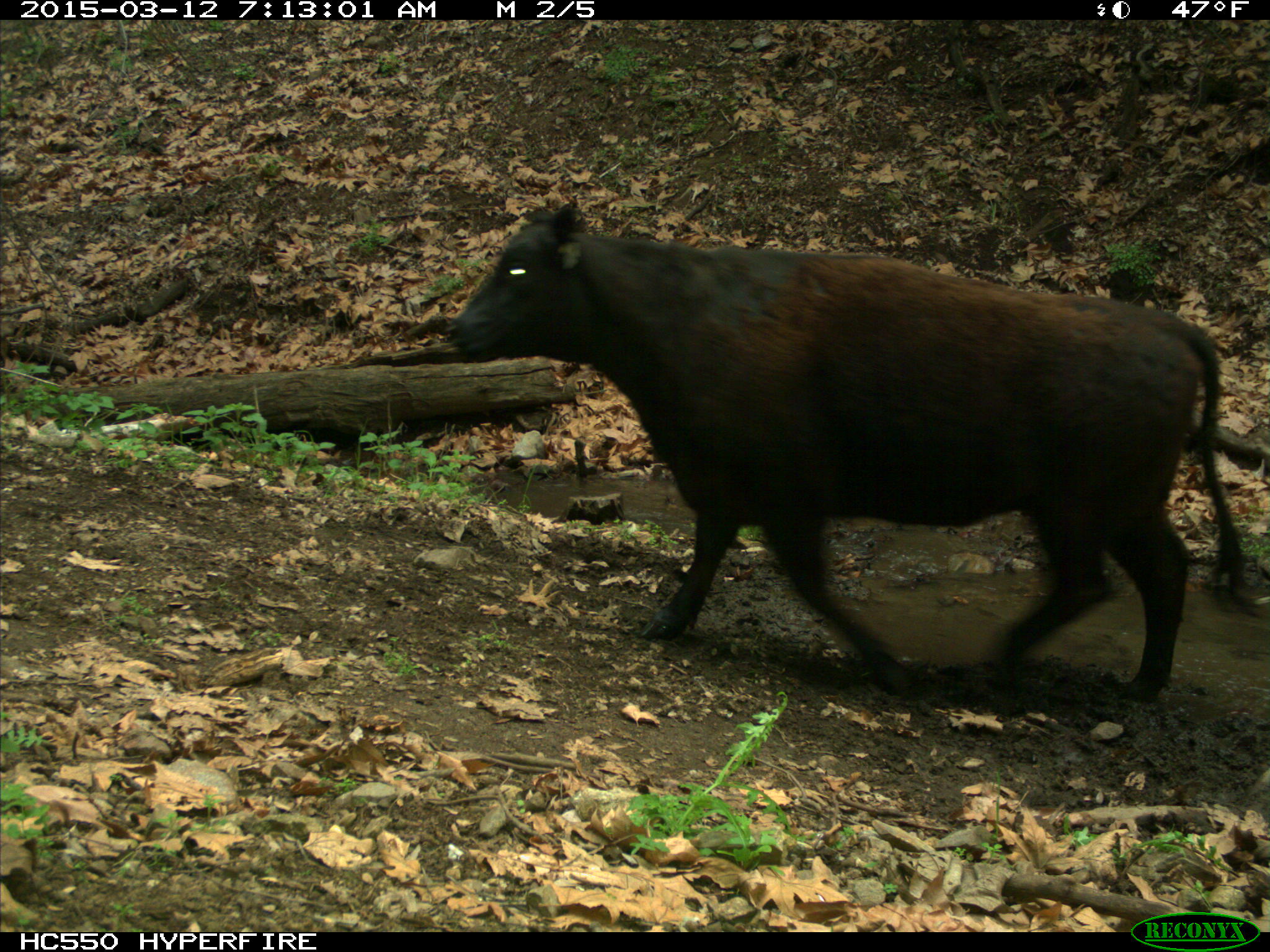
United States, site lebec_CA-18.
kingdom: Animalia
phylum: Chordata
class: Mammalia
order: Artiodactyla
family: Bovidae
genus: Bos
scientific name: Bos taurus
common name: domestic cow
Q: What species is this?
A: Bos taurus (domestic cow).